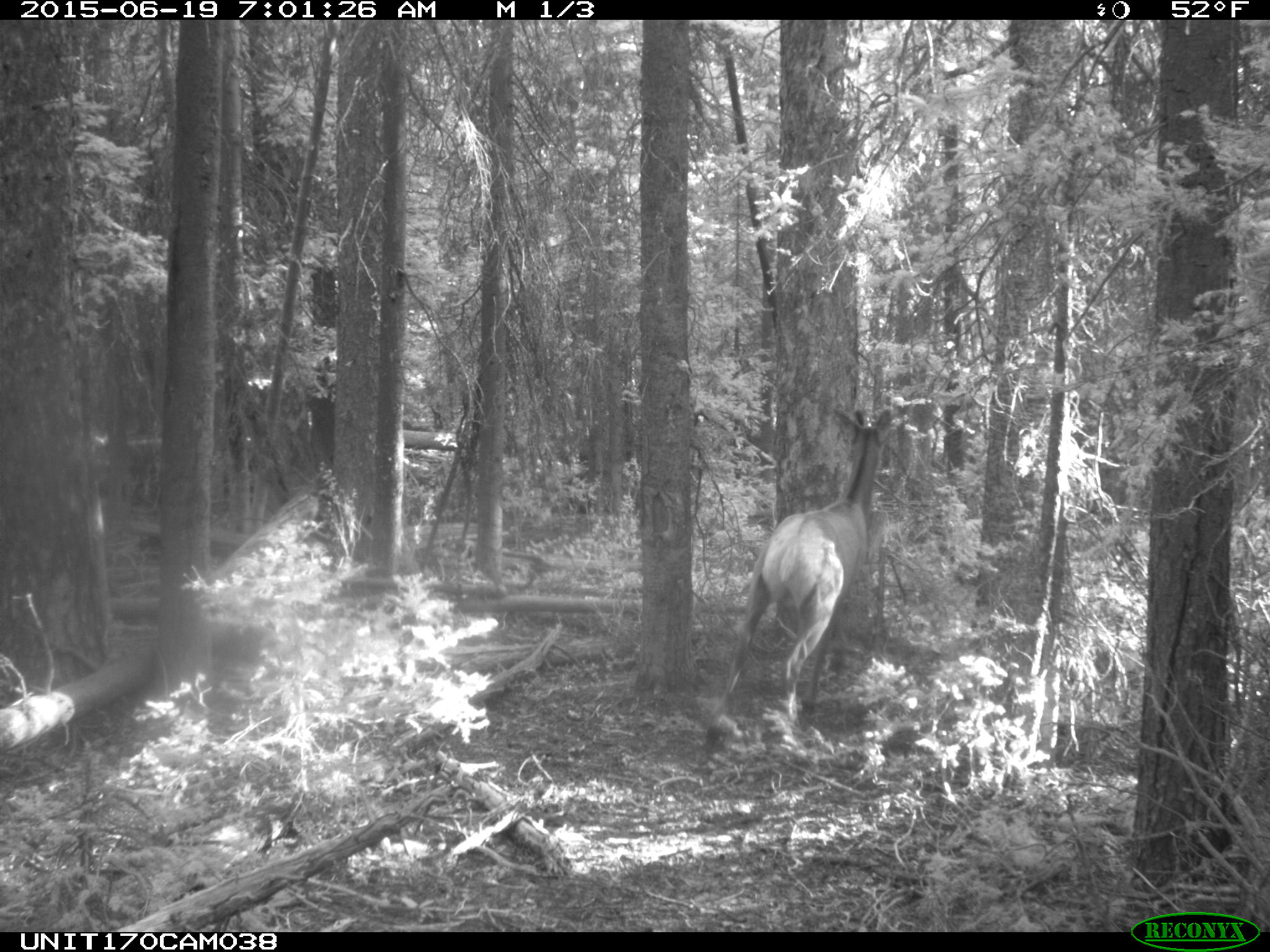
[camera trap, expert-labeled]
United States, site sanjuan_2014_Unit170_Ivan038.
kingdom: Animalia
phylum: Chordata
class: Mammalia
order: Artiodactyla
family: Cervidae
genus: Cervus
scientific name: Cervus elaphus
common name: red deer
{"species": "Cervus elaphus (red deer)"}